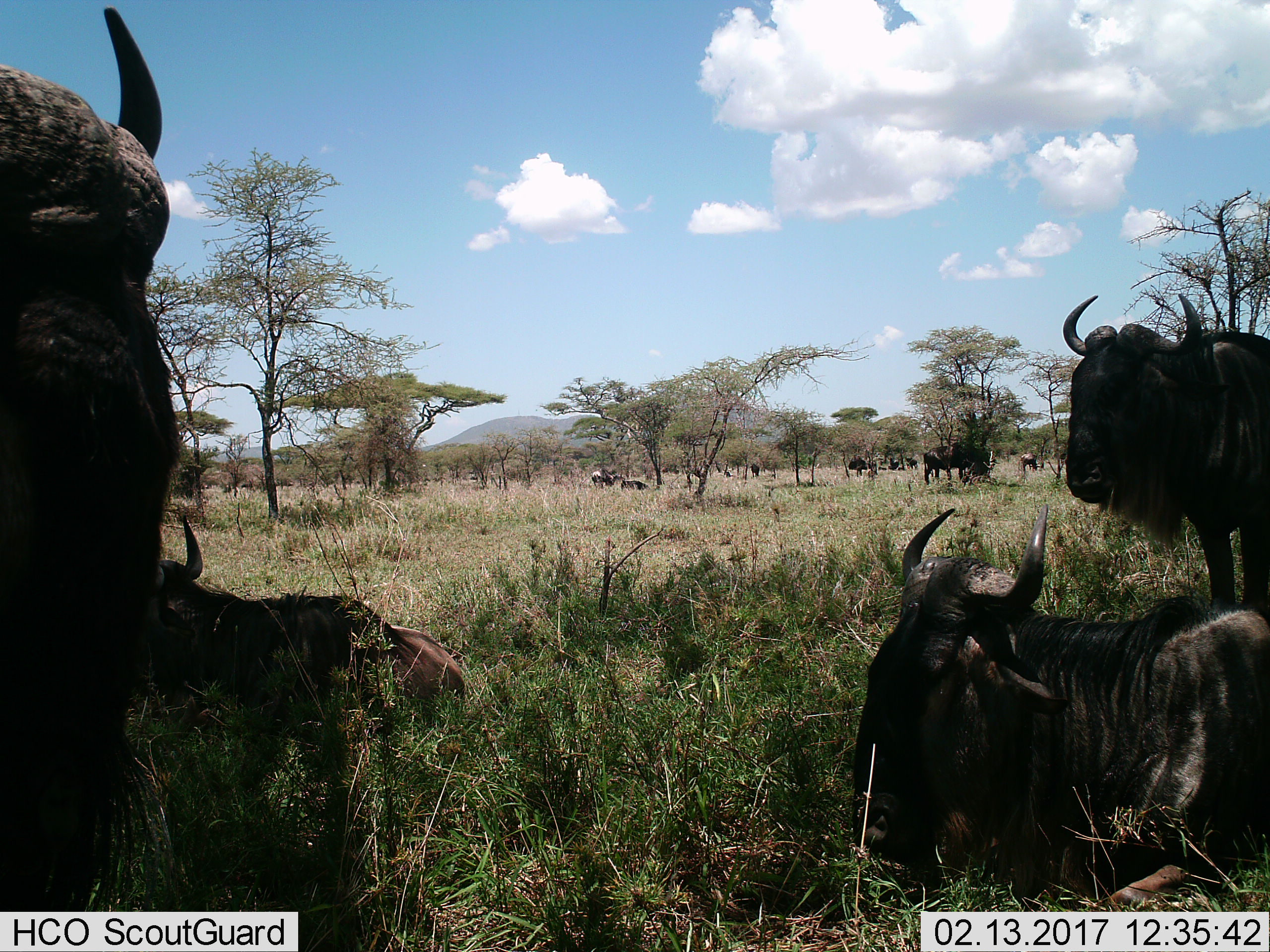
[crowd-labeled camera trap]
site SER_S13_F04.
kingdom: Animalia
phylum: Chordata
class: Mammalia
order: Artiodactyla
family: Bovidae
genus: Connochaetes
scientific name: Connochaetes taurinus taurinus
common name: blue wildebeest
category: wildebeestblue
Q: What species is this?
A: Wildebeestblue (blue wildebeest) (Connochaetes taurinus taurinus).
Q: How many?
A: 9.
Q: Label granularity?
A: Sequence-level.